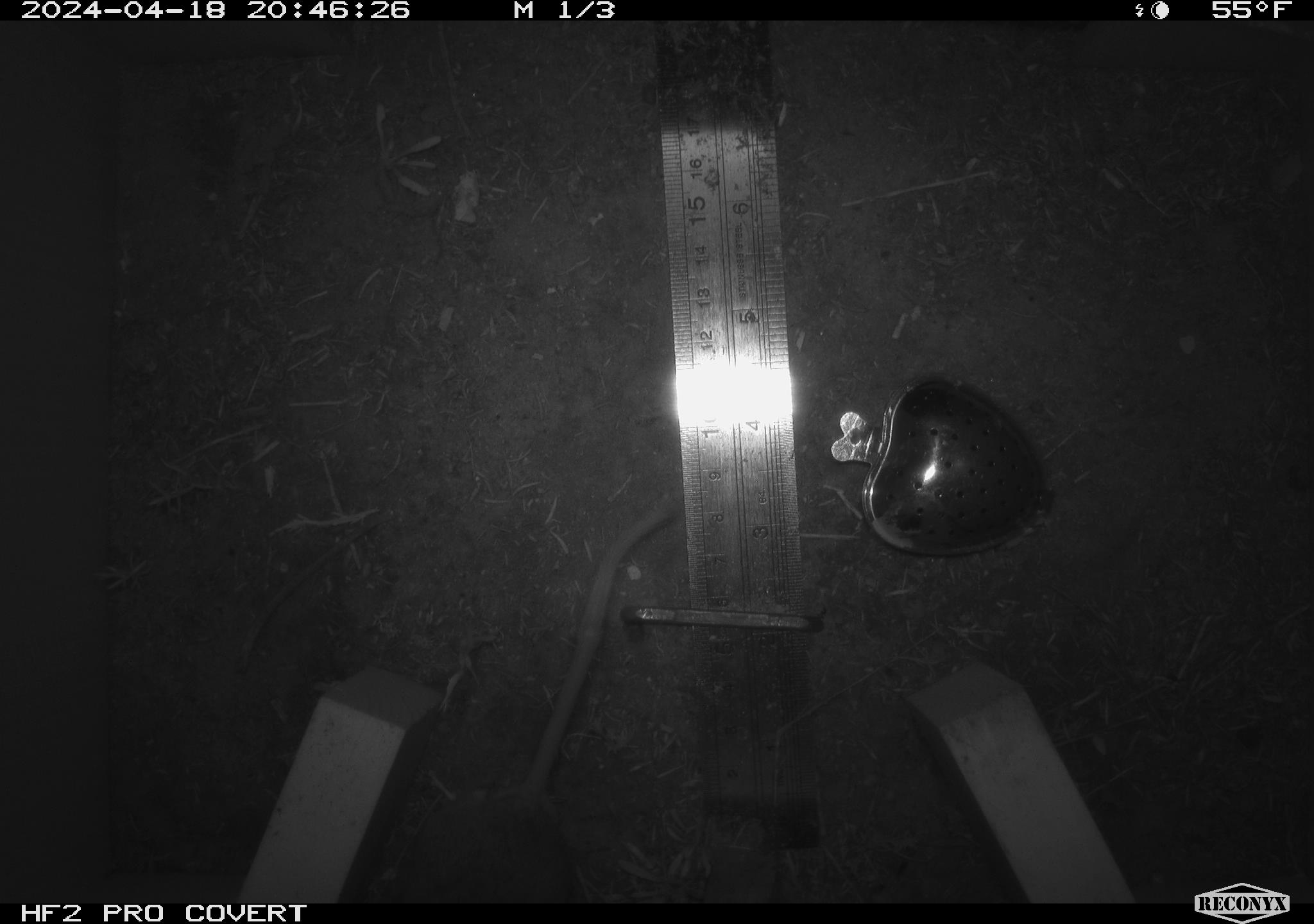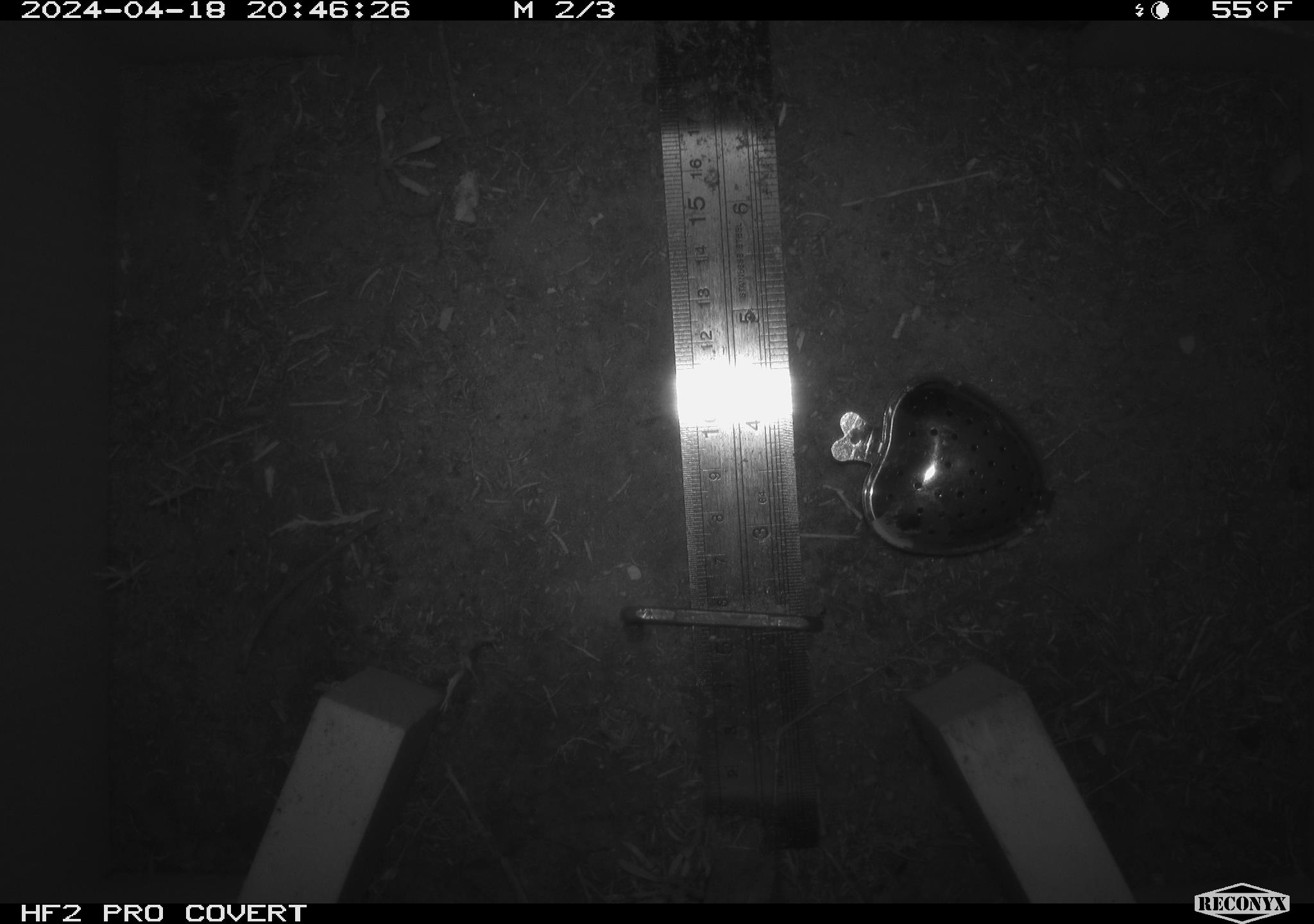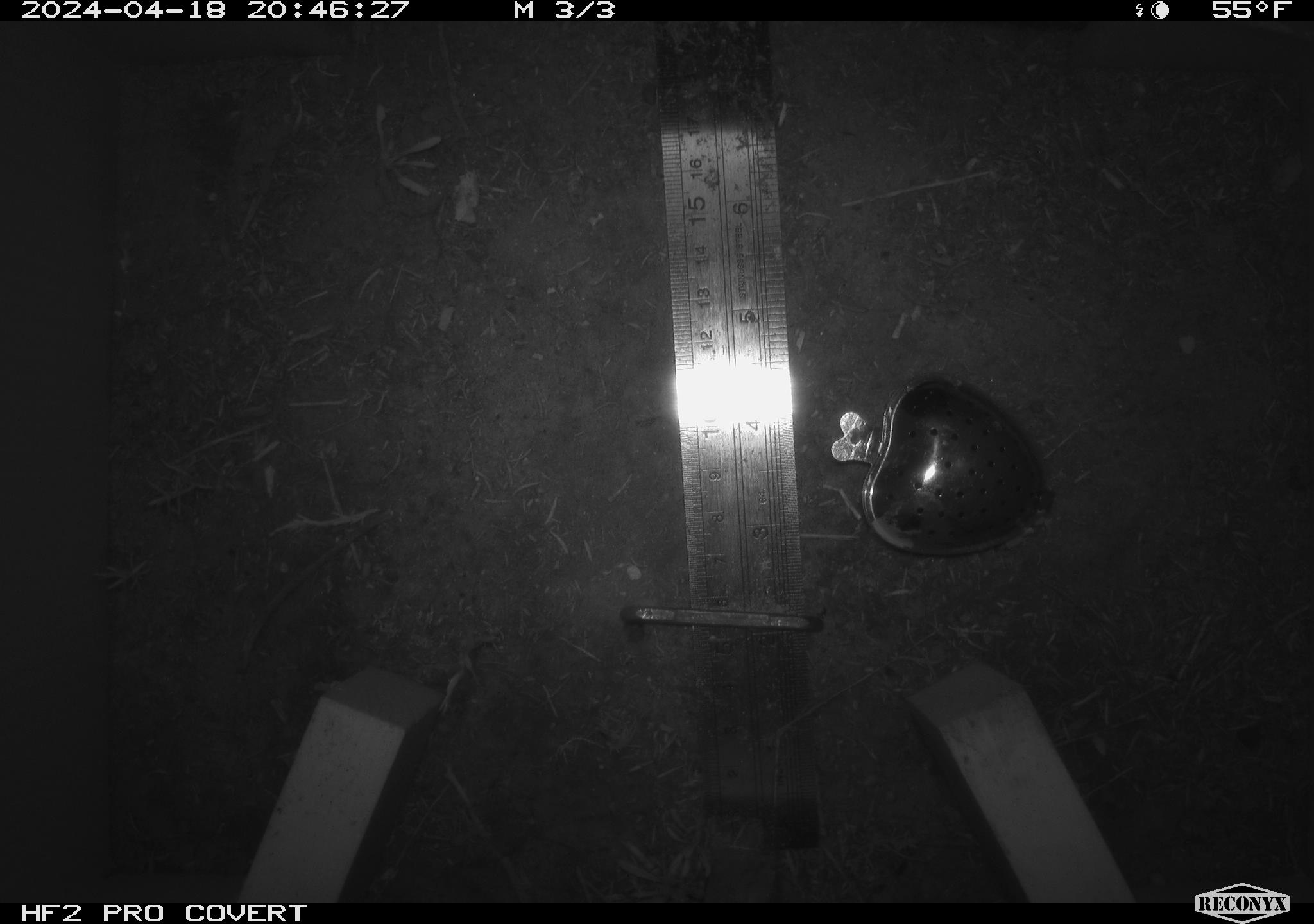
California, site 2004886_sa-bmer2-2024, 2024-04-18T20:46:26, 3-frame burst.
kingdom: Animalia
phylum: Chordata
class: Mammalia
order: Rodentia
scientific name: Rodentia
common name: mouse species